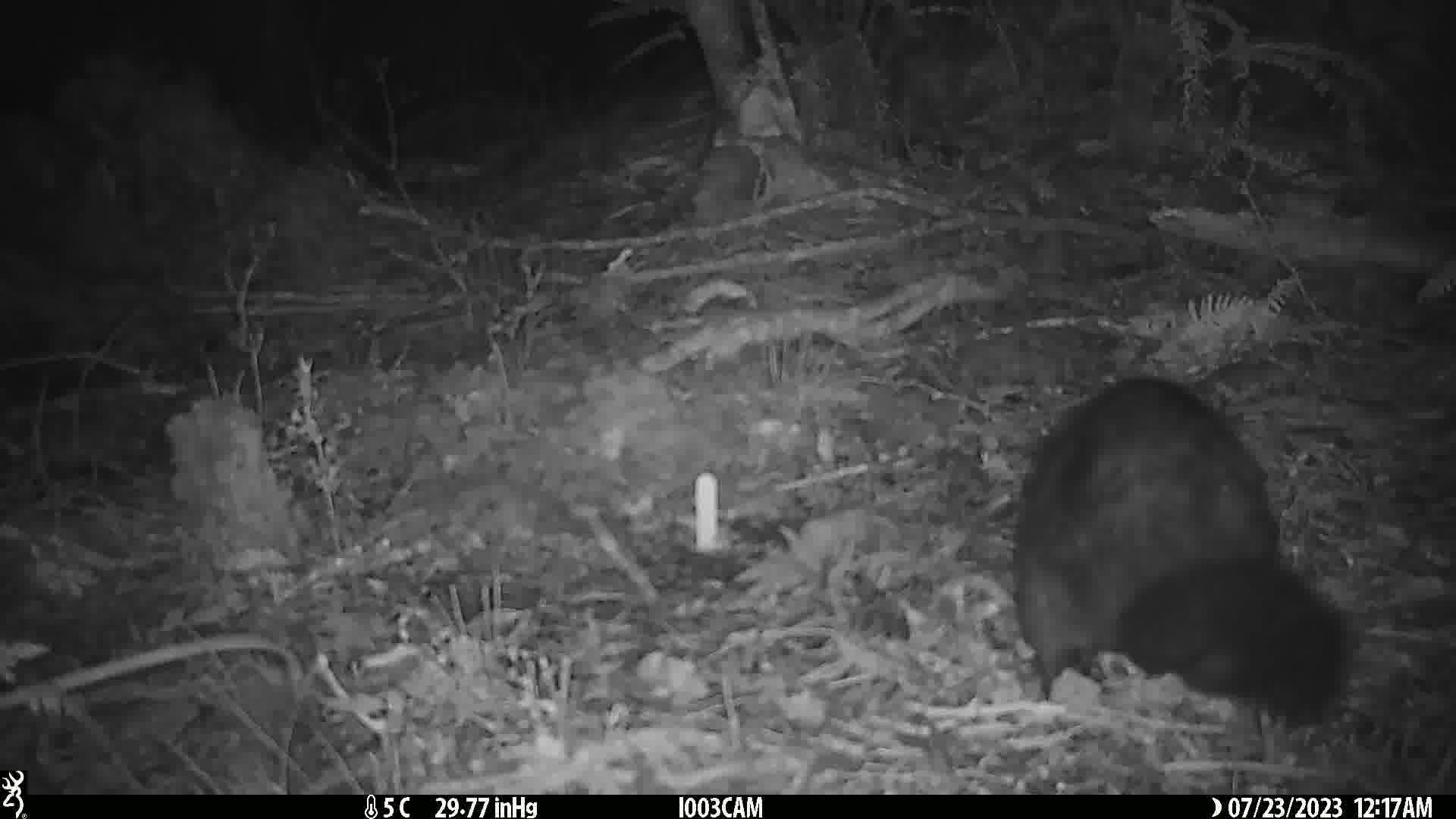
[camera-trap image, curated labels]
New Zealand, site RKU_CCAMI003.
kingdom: Animalia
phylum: Chordata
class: Mammalia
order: Diprotodontia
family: Phalangeridae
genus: Trichosurus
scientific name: Trichosurus vulpecula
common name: common brushtail possum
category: possum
Possum (common brushtail possum) (Trichosurus vulpecula).